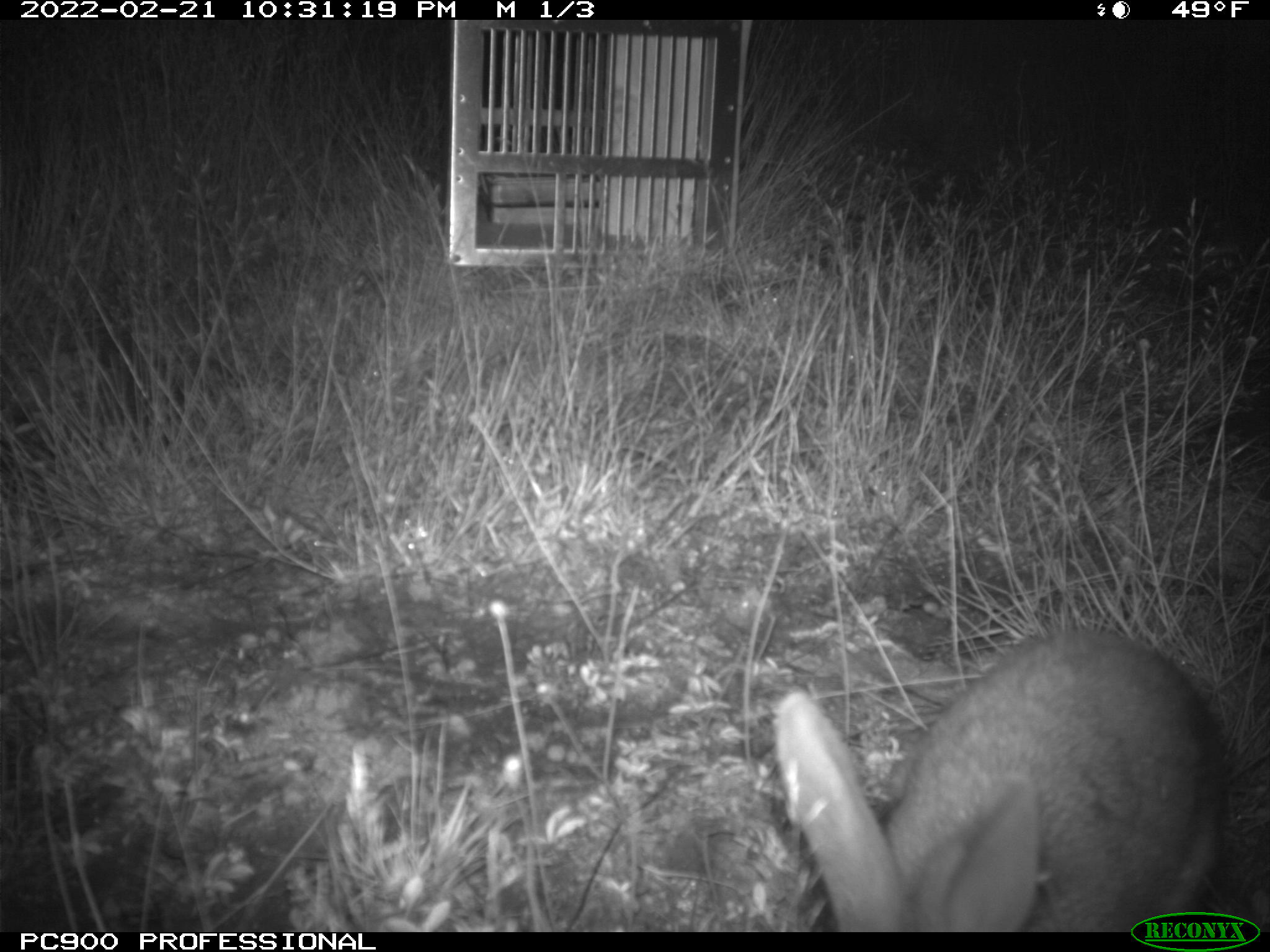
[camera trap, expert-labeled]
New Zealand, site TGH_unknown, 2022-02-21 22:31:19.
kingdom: Animalia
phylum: Chordata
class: Mammalia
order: Lagomorpha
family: Leporidae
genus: Oryctolagus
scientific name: Oryctolagus cuniculus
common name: european rabbit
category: rabbit